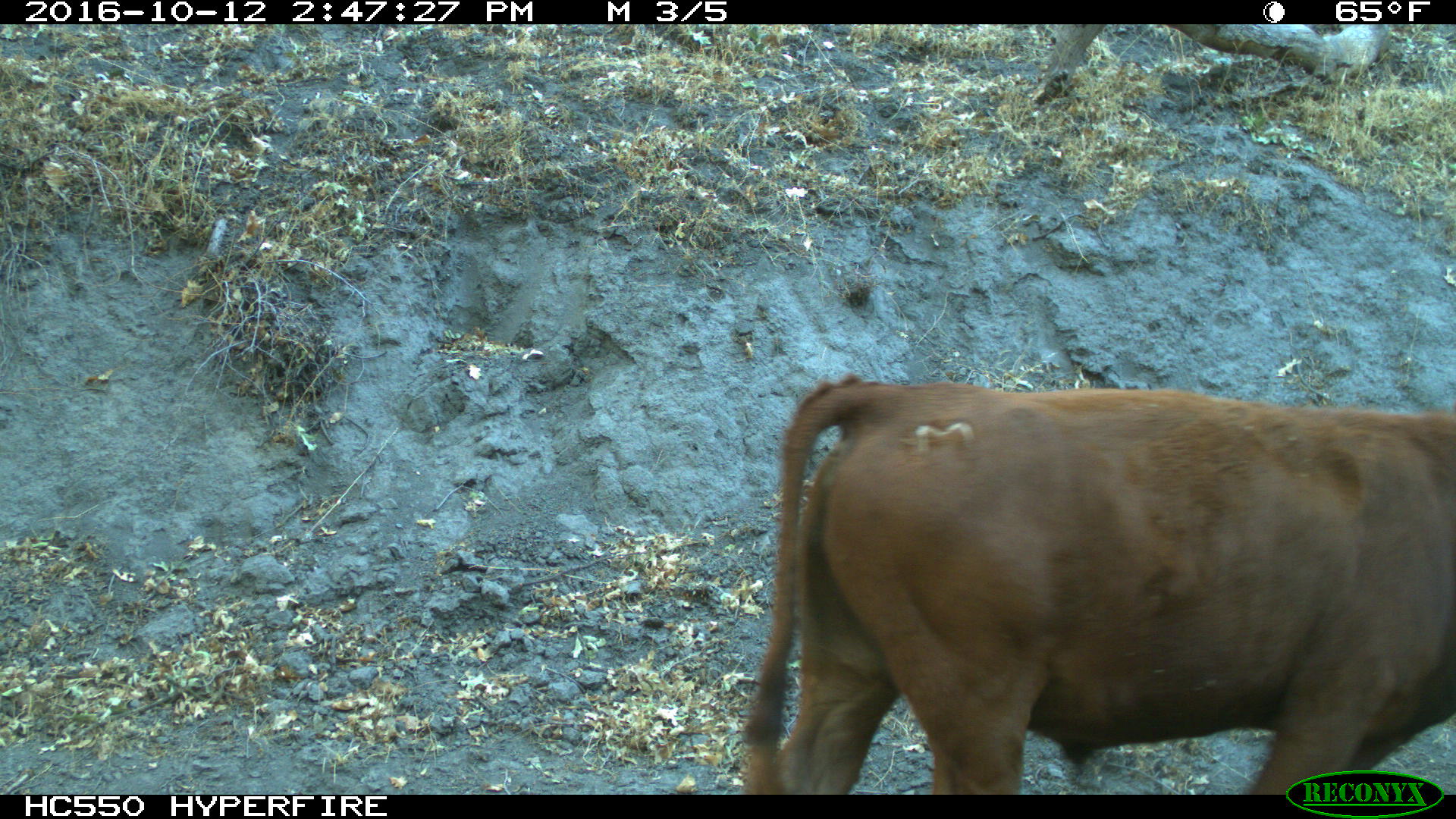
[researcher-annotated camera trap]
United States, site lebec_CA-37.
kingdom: Animalia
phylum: Chordata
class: Mammalia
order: Artiodactyla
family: Bovidae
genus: Bos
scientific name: Bos taurus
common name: domestic cow